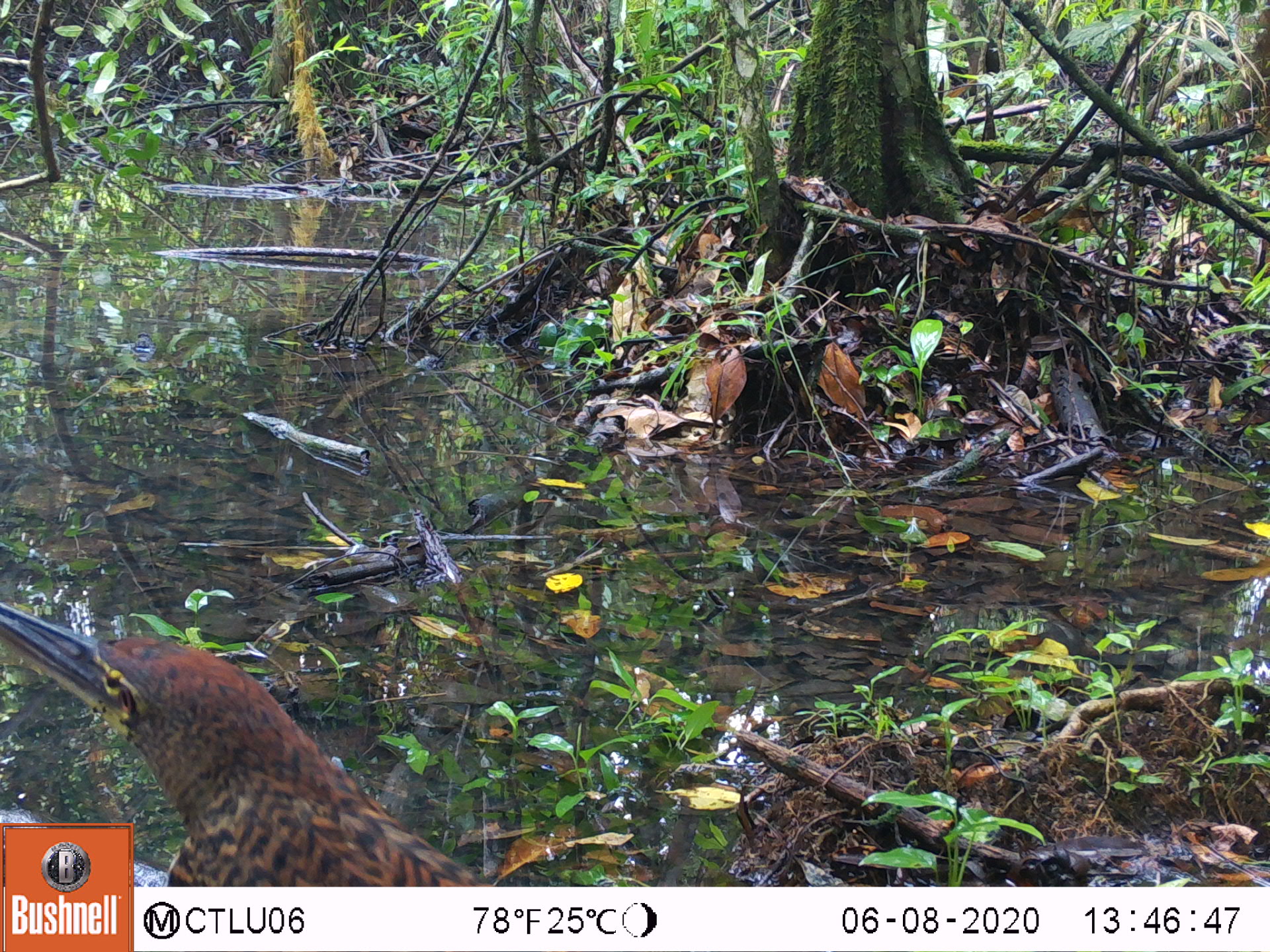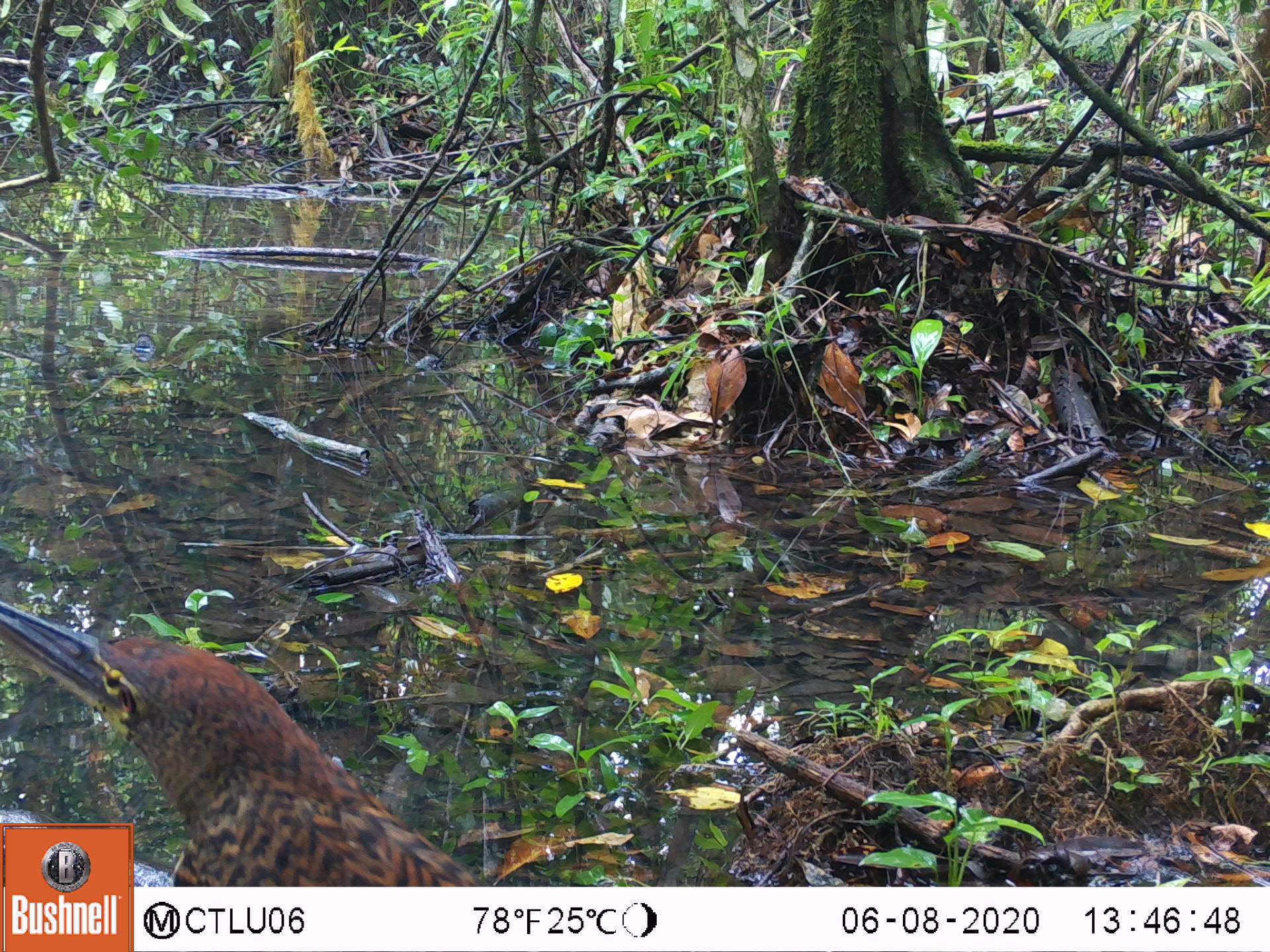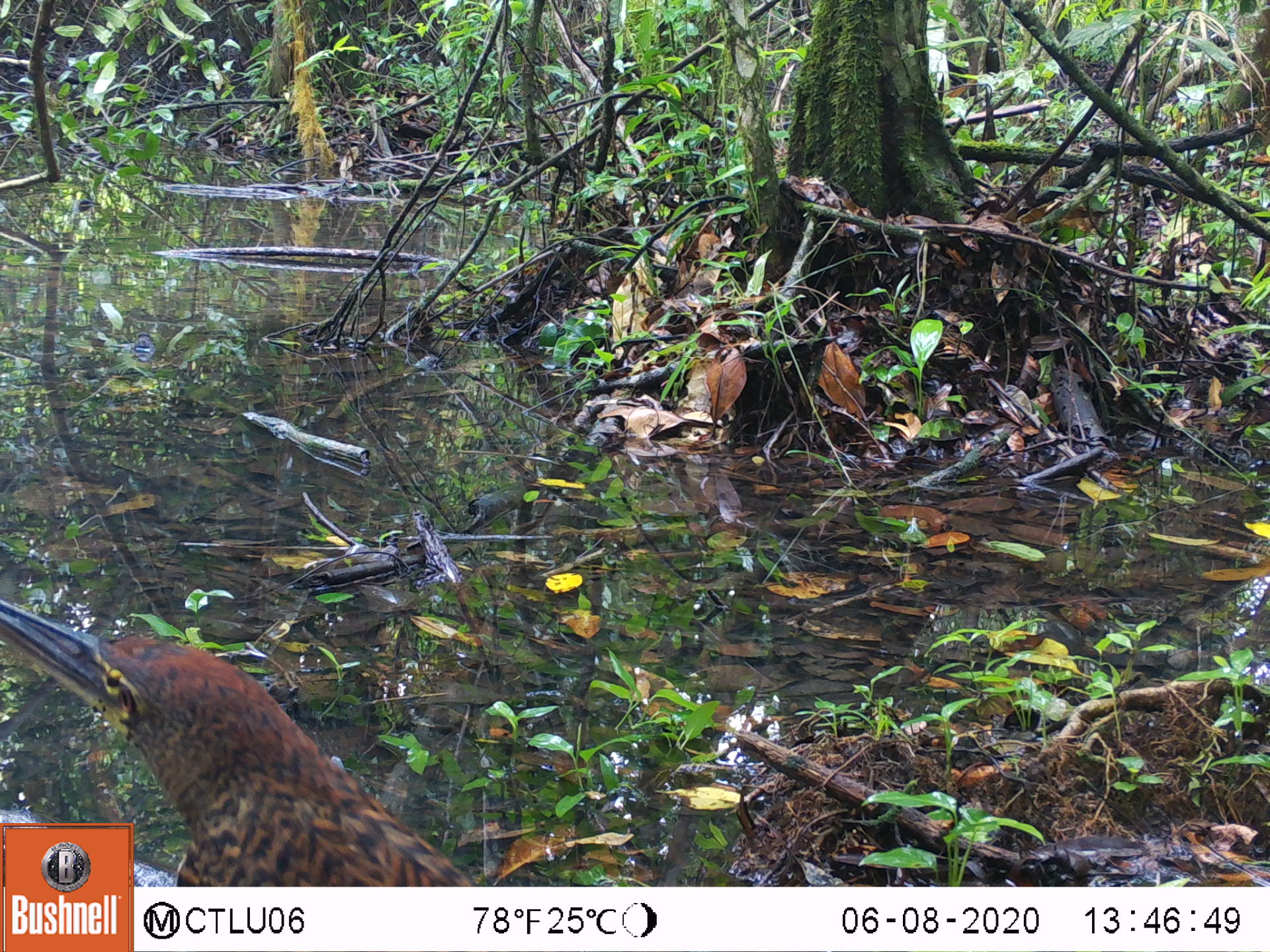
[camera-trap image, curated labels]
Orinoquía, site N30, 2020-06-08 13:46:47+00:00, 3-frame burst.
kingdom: Animalia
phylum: Chordata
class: Aves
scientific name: Aves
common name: bird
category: unknown bird